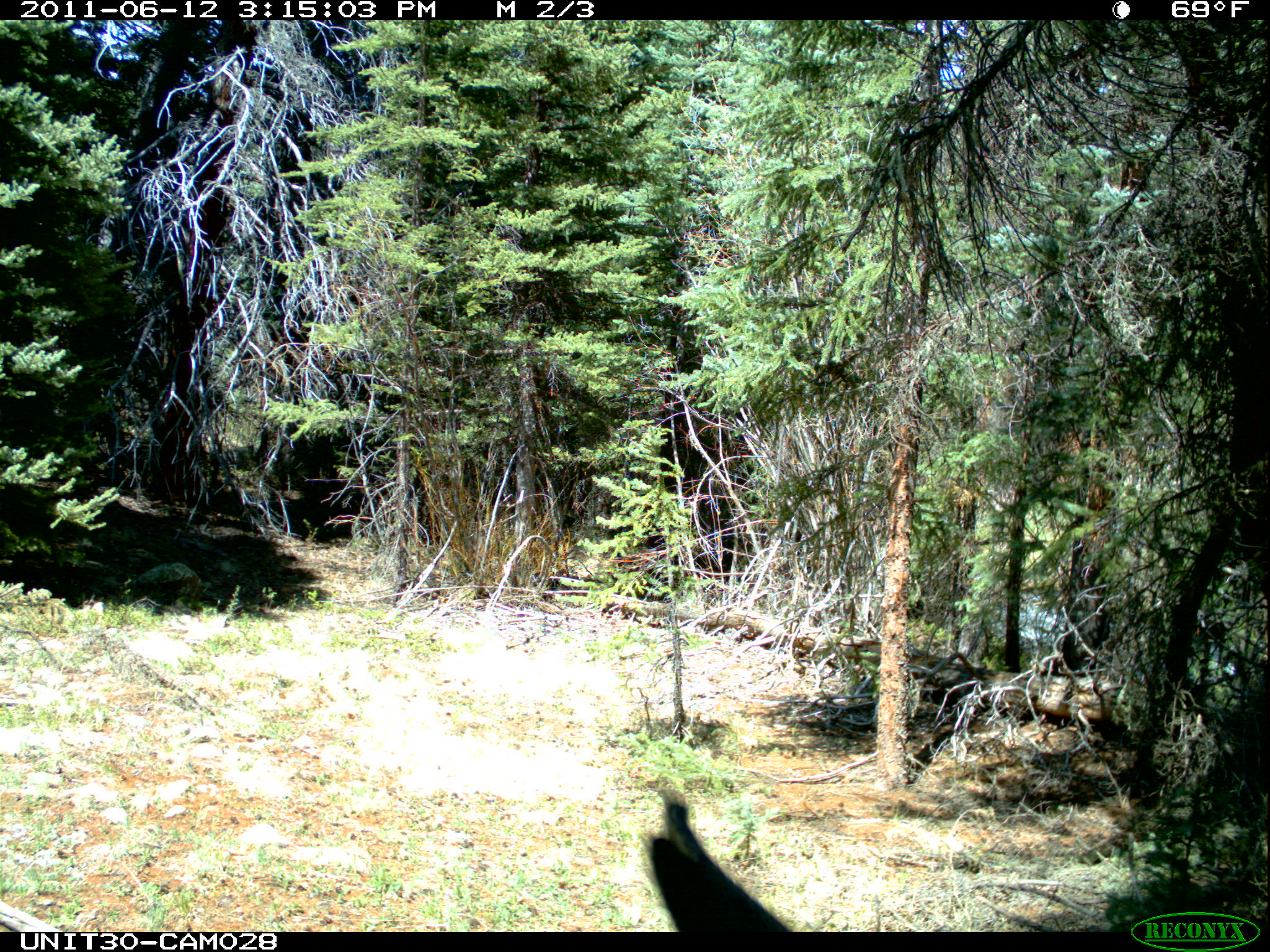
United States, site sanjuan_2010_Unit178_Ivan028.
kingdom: Animalia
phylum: Chordata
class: Mammalia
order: Artiodactyla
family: Cervidae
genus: Alces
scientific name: Alces alces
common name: moose